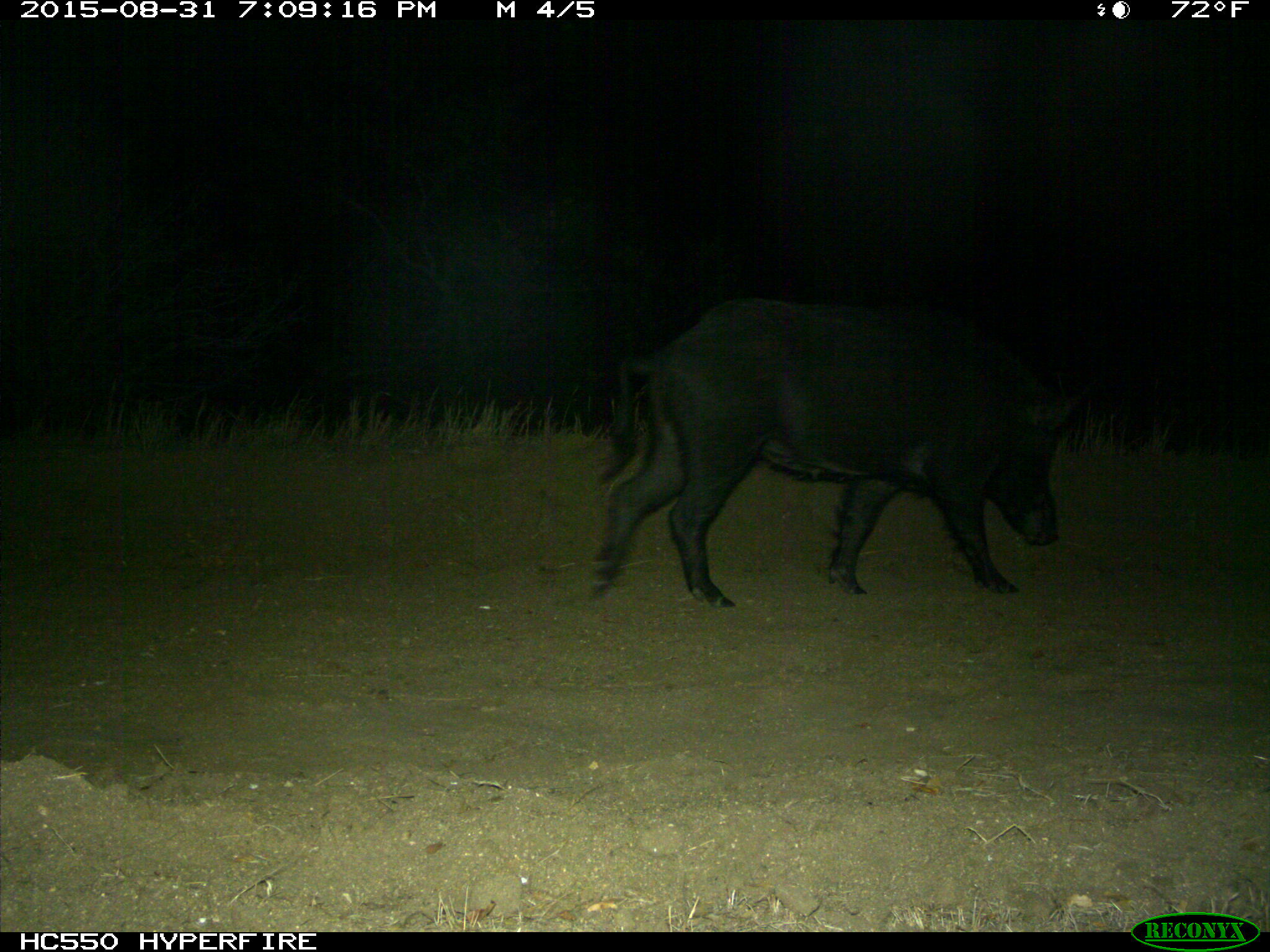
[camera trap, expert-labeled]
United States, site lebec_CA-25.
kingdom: Animalia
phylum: Chordata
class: Mammalia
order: Artiodactyla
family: Suidae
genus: Sus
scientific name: Sus scrofa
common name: wild boar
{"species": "Sus scrofa (wild boar)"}